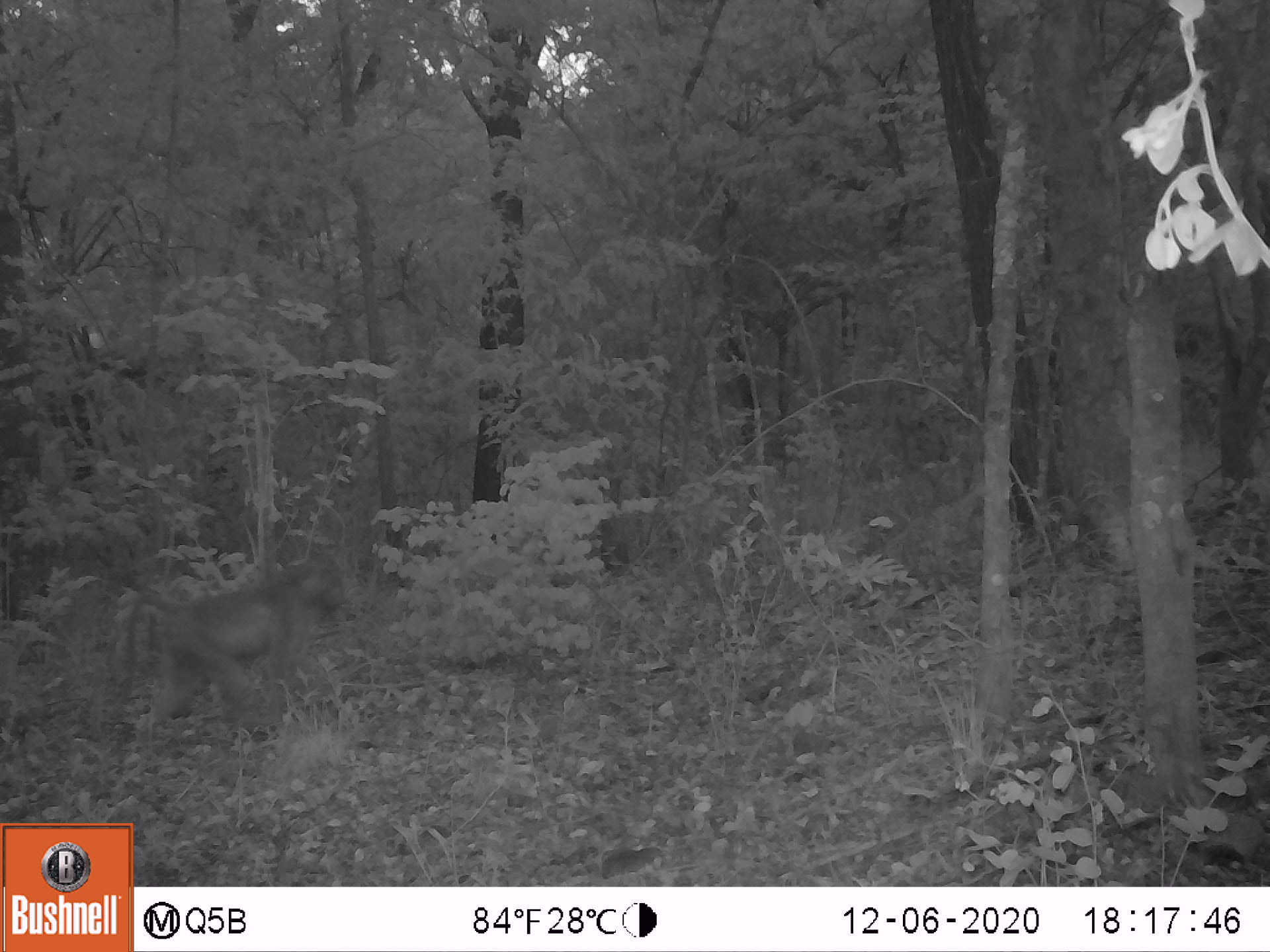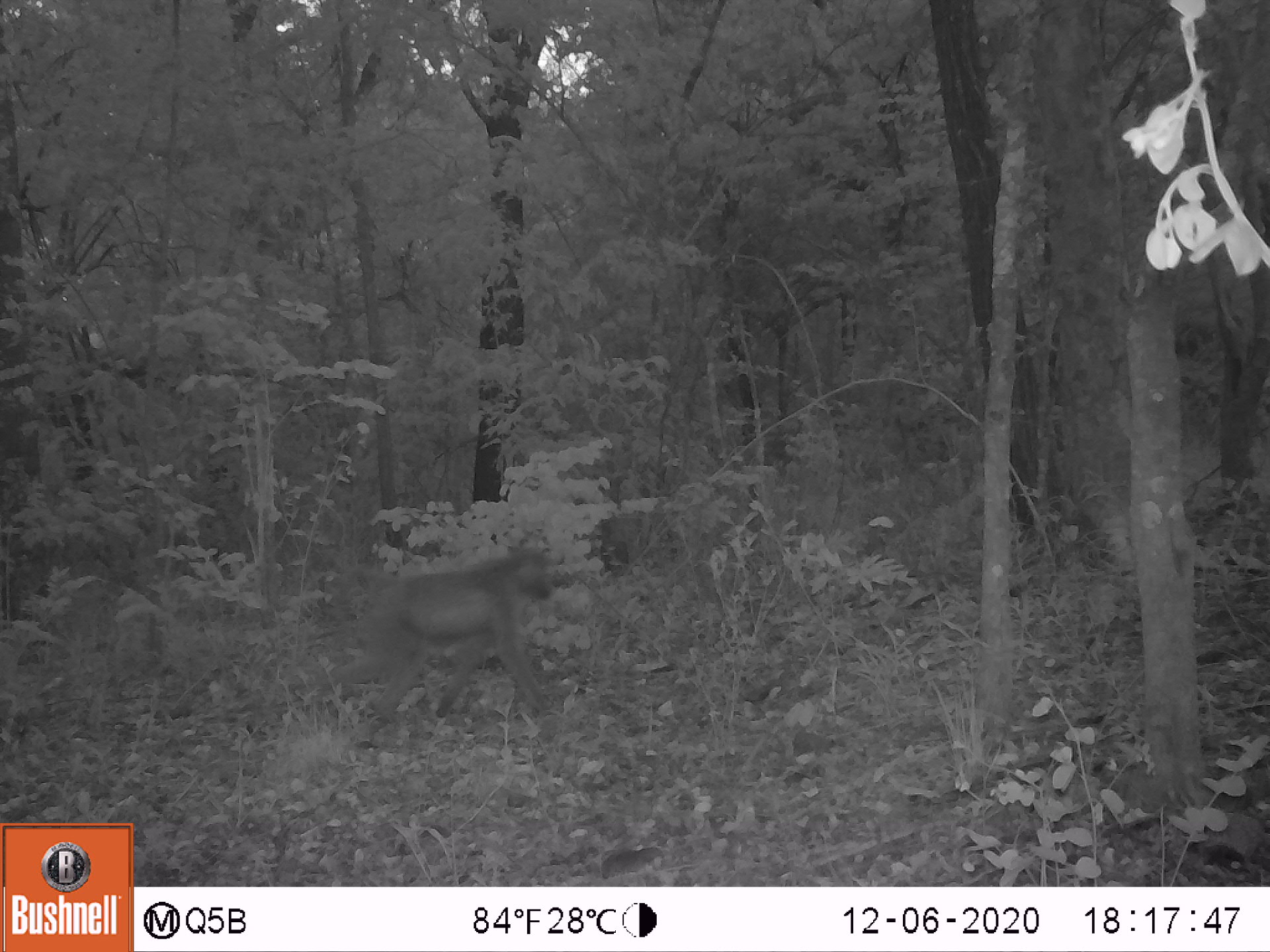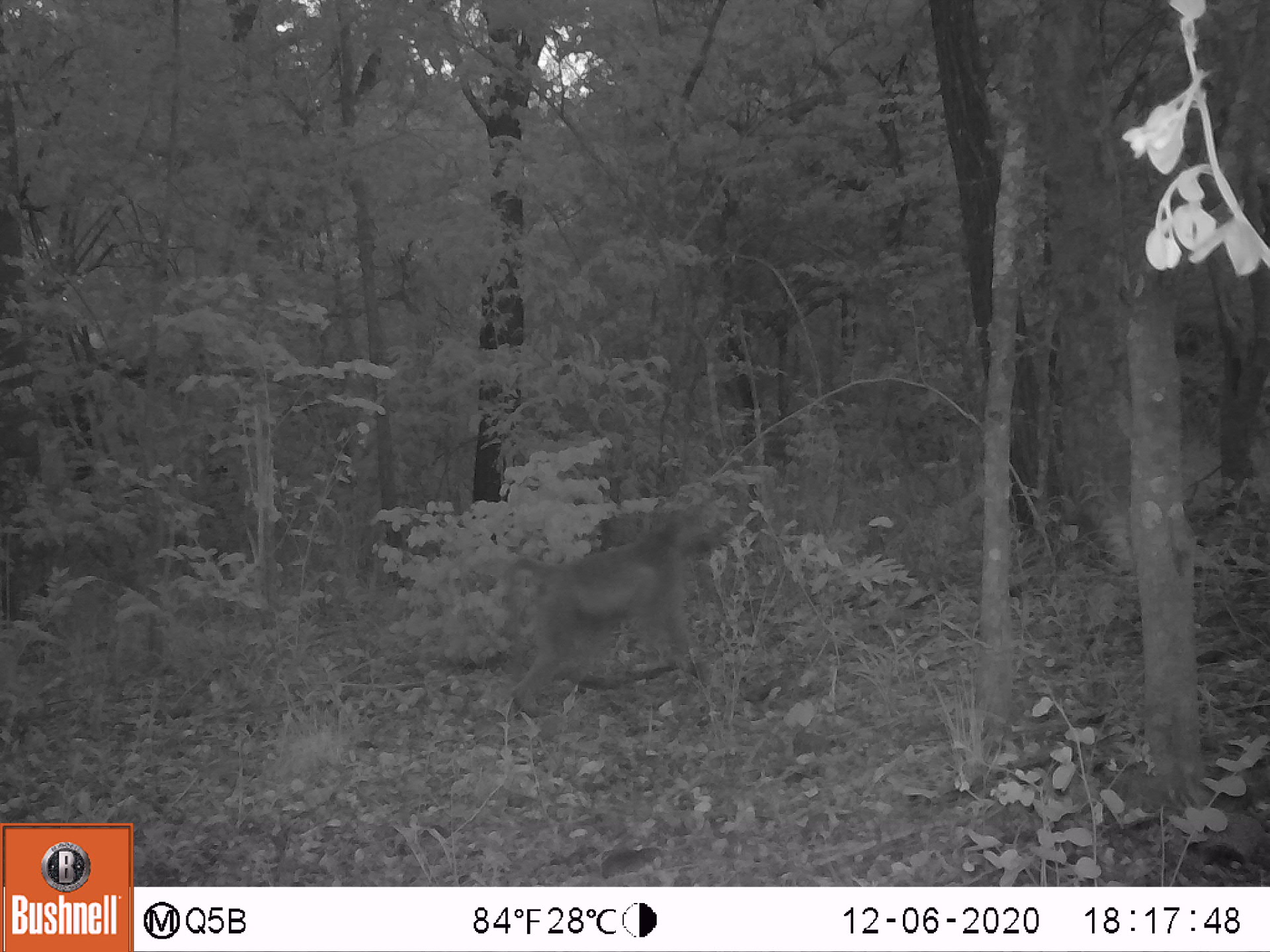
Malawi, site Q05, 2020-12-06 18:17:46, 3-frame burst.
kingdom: Animalia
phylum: Chordata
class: Mammalia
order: Primates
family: Cercopithecidae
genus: Papio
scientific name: Papio cynocephalus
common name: yellow baboon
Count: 1.